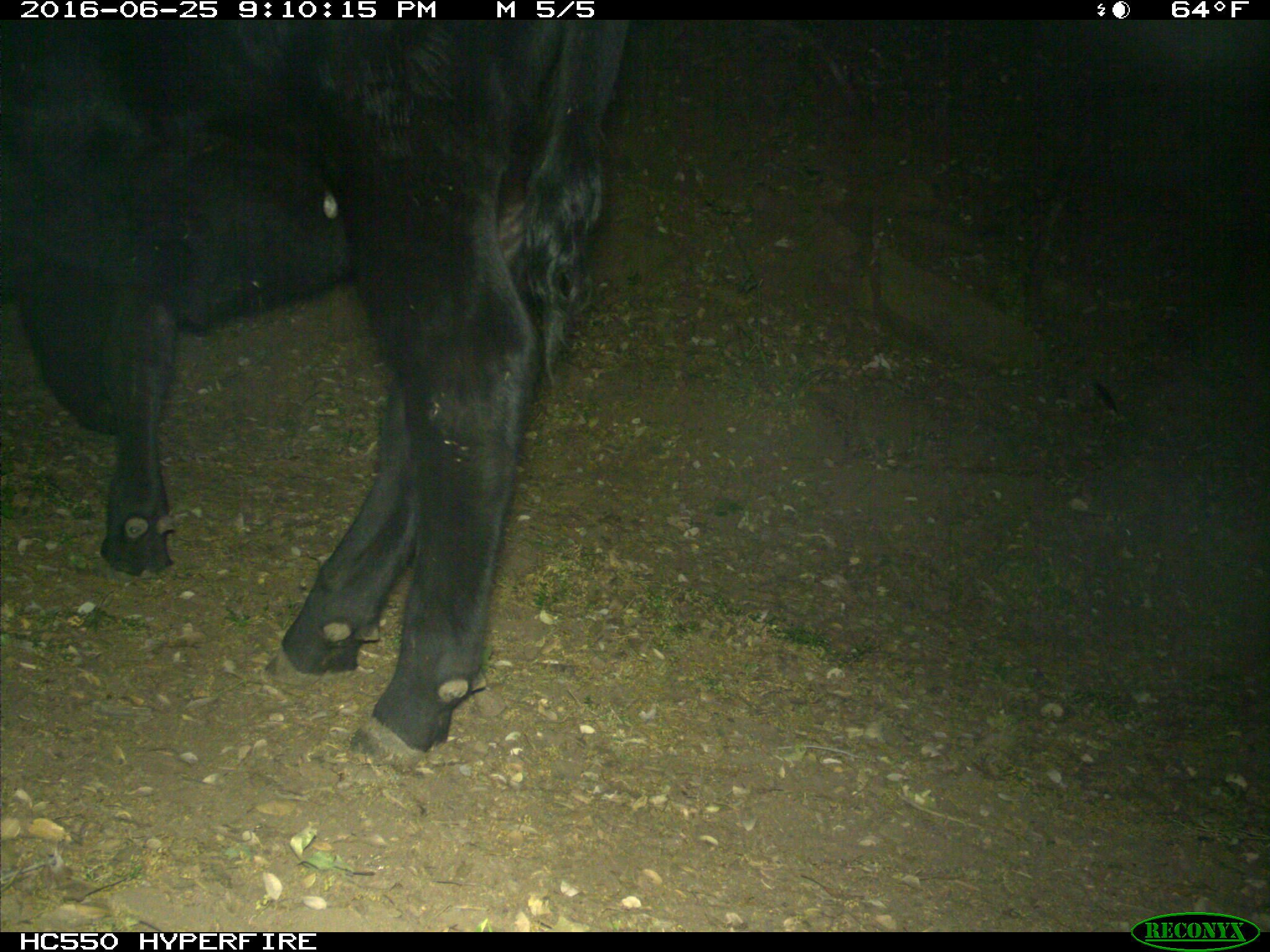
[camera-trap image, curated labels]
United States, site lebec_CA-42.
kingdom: Animalia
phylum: Chordata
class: Mammalia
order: Artiodactyla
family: Bovidae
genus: Bos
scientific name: Bos taurus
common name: domestic cow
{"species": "Bos taurus (domestic cow)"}